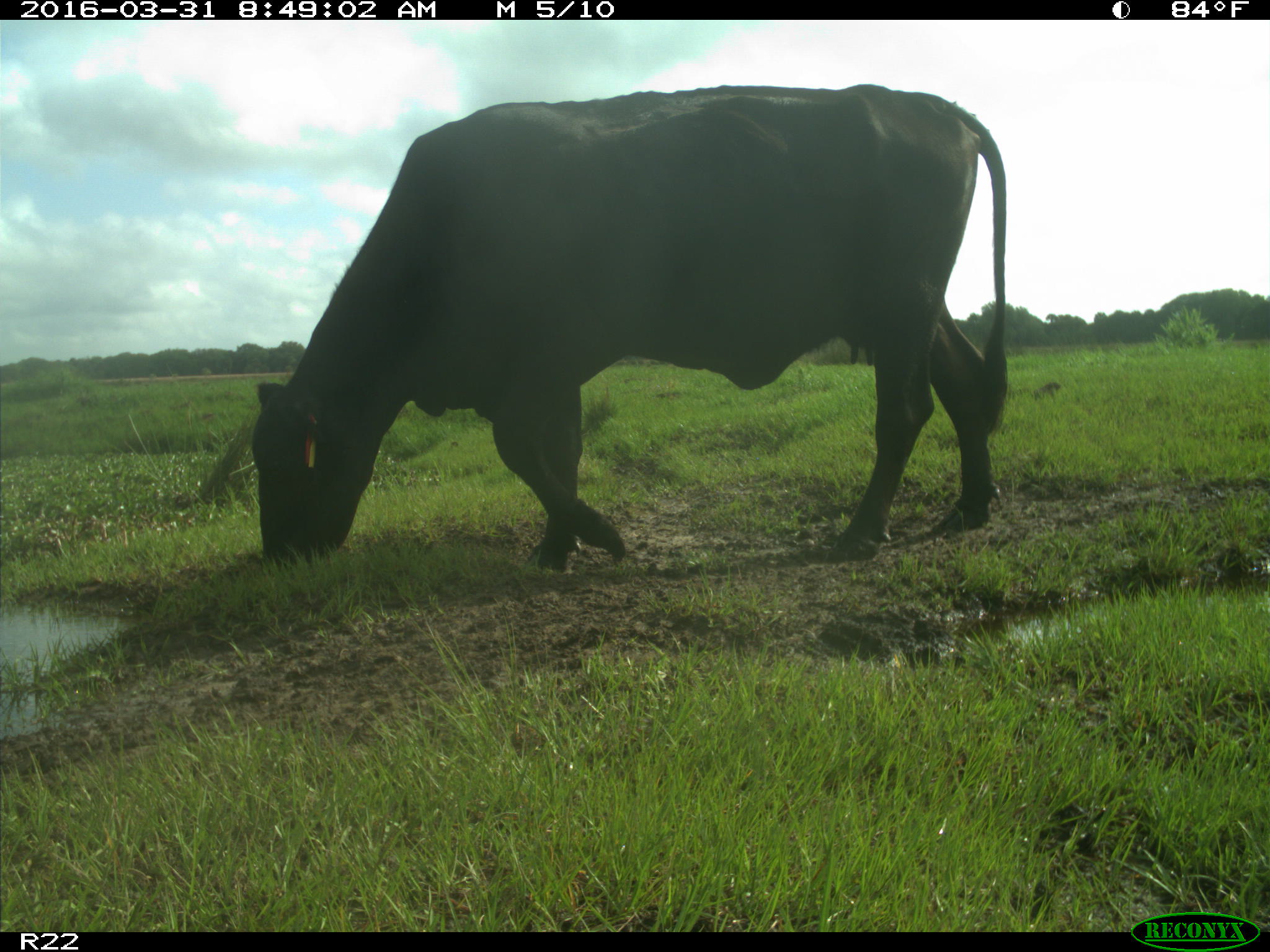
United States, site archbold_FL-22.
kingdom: Animalia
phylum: Chordata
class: Mammalia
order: Artiodactyla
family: Bovidae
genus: Bos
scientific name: Bos taurus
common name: domestic cow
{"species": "Bos taurus (domestic cow)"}